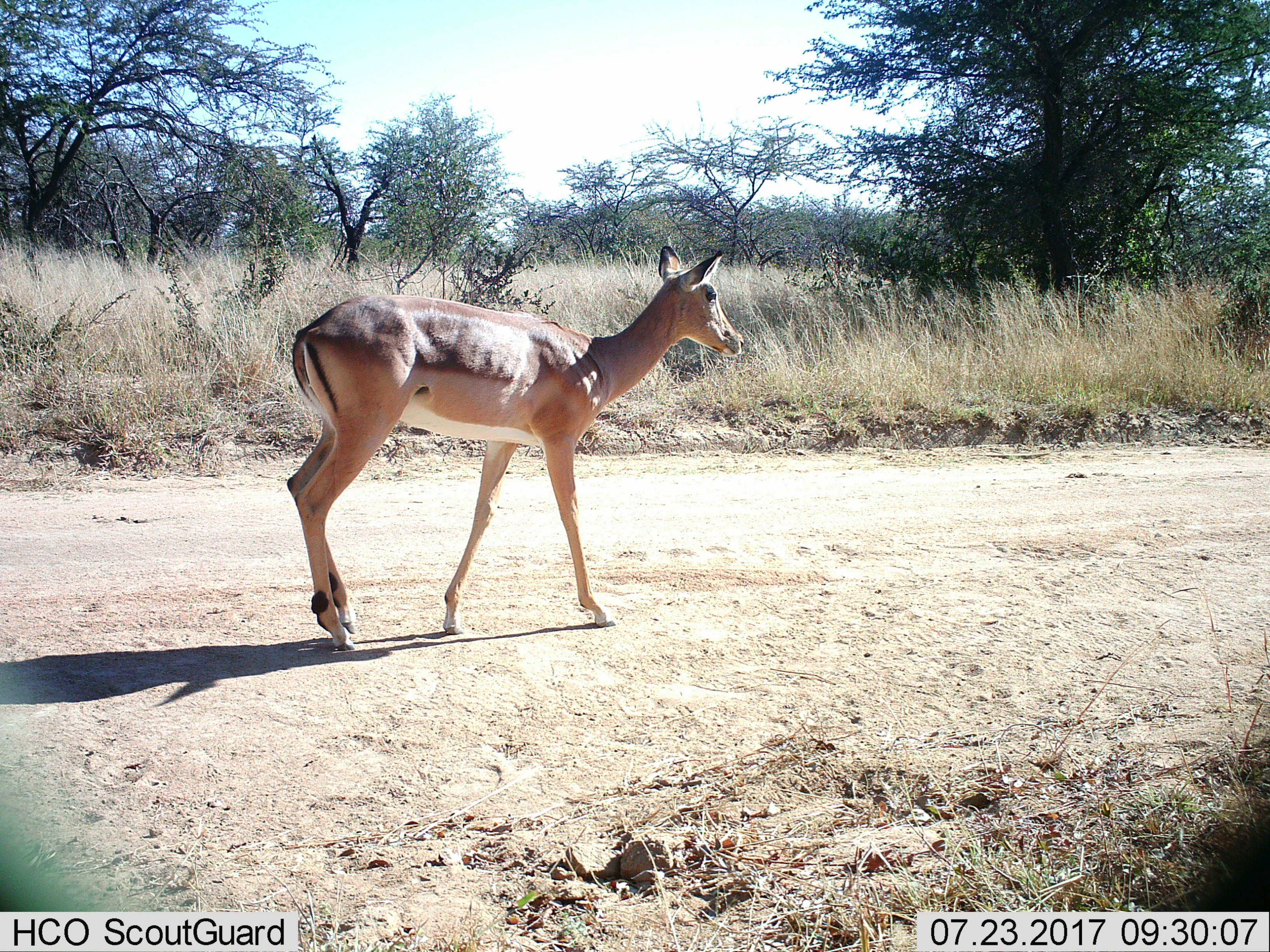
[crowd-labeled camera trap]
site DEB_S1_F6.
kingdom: Animalia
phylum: Chordata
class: Mammalia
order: Artiodactyla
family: Bovidae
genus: Aepyceros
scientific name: Aepyceros melampus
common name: impala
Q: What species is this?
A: Impala (Aepyceros melampus).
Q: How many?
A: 1.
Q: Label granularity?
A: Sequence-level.